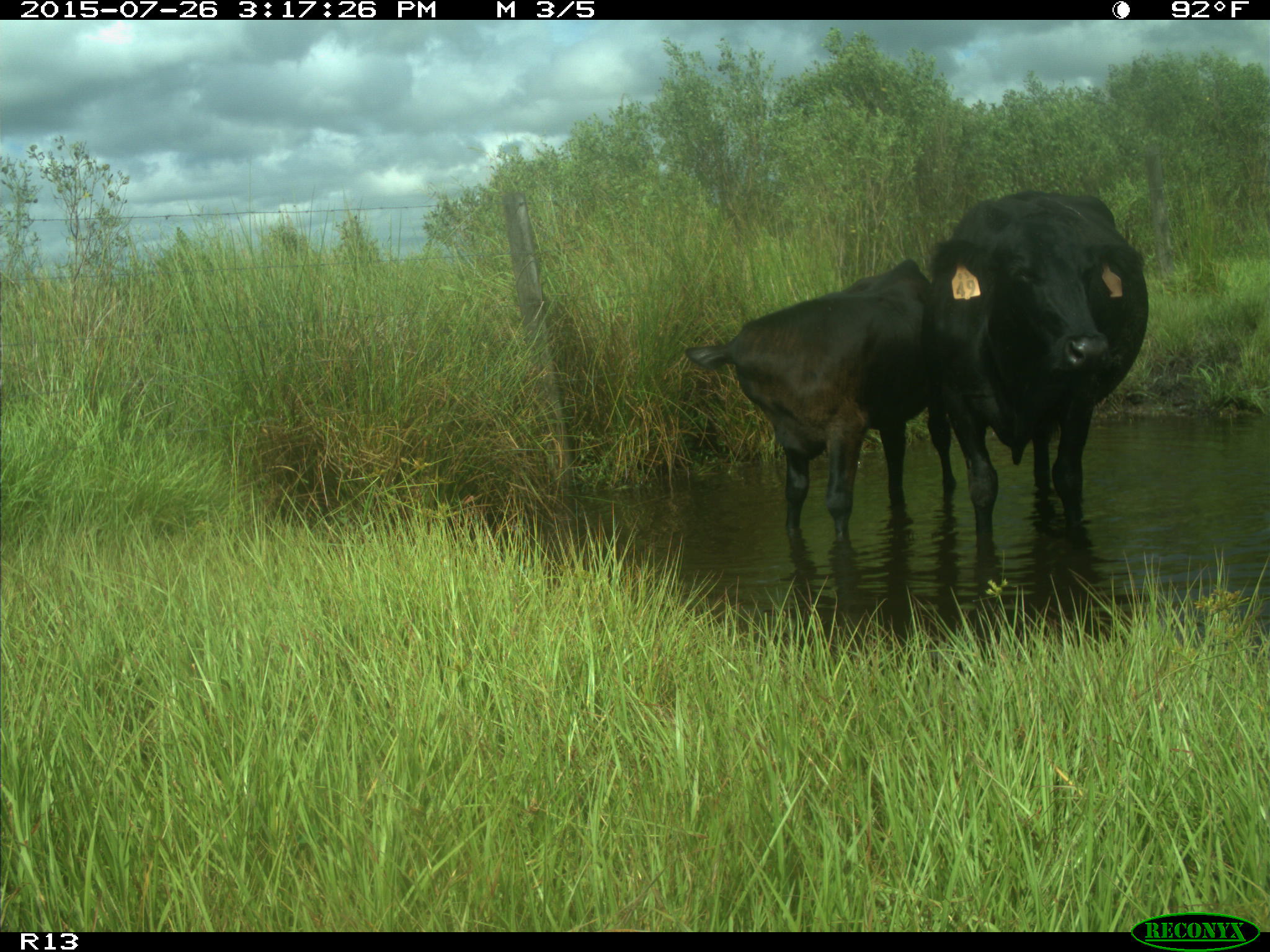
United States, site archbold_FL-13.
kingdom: Animalia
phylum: Chordata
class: Mammalia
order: Artiodactyla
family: Bovidae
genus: Bos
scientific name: Bos taurus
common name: domestic cow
Bos taurus (domestic cow).